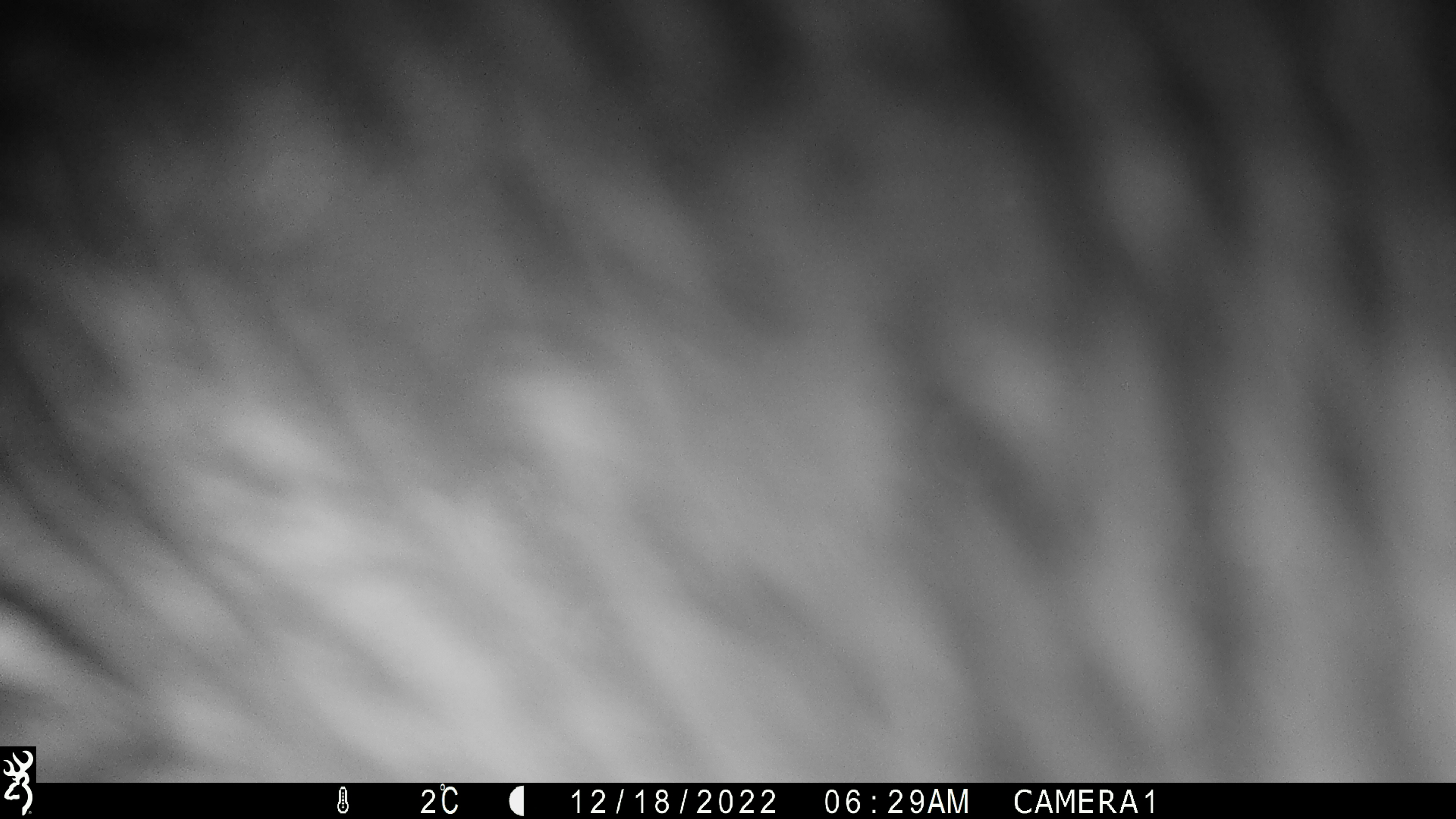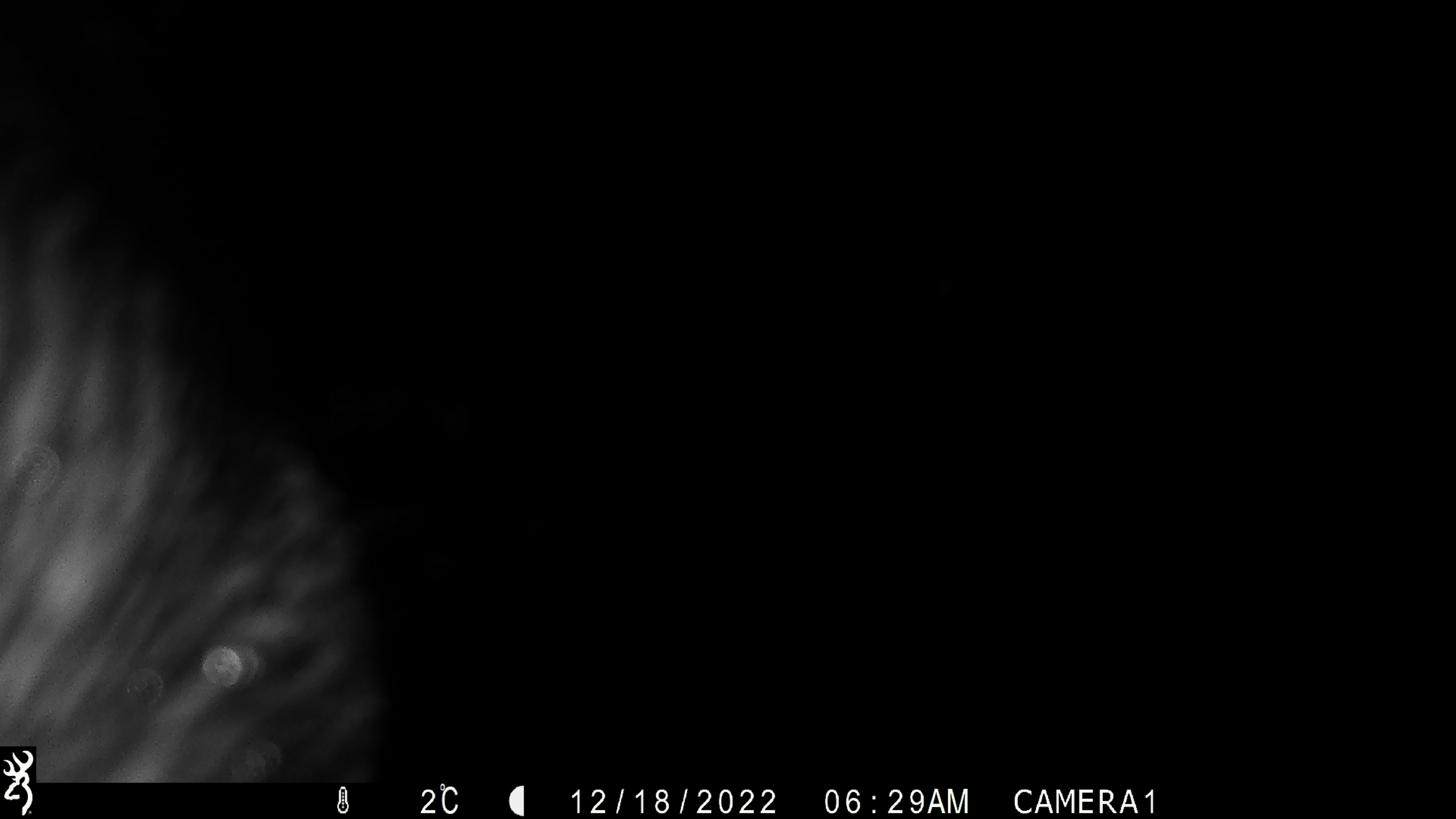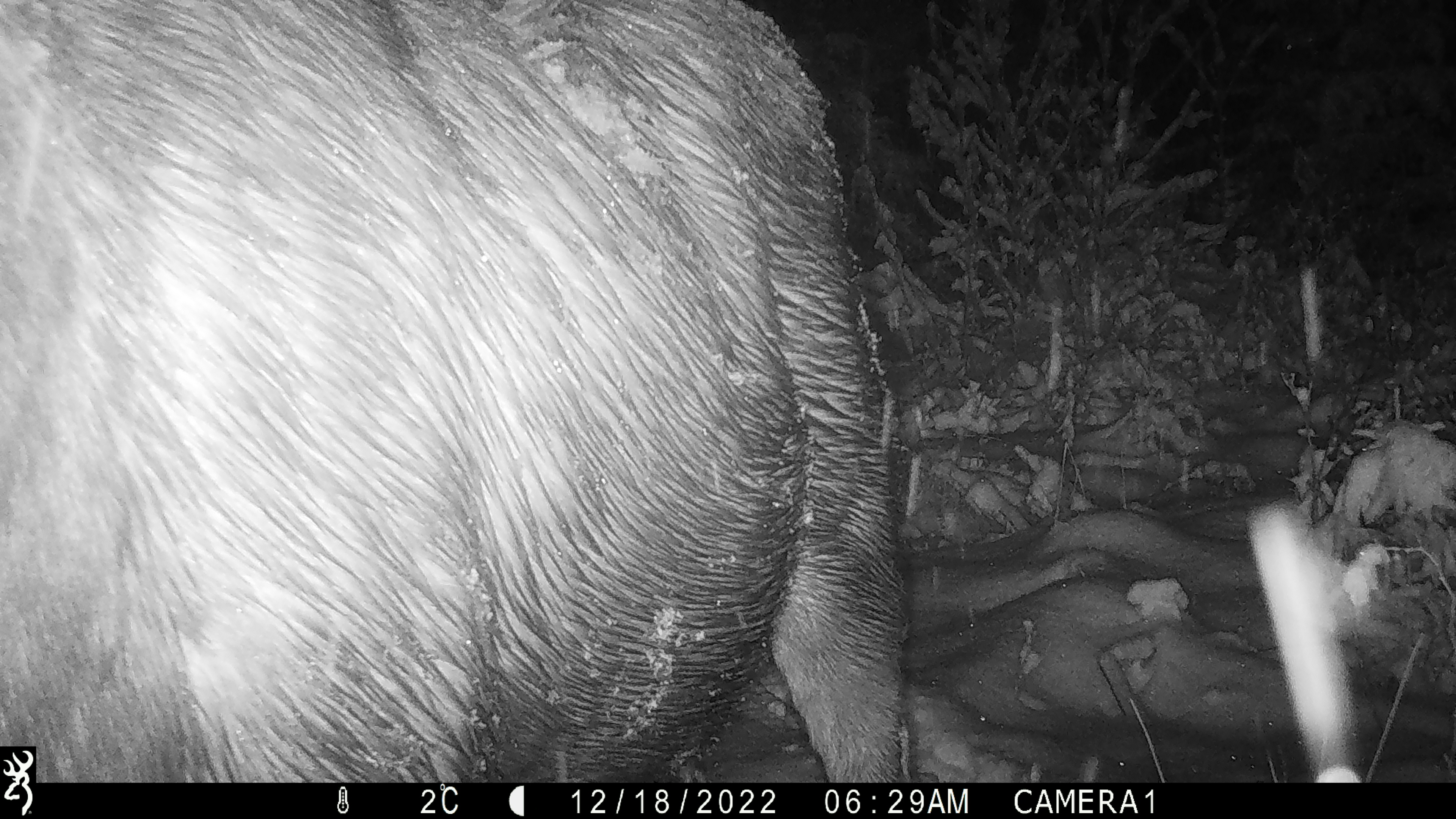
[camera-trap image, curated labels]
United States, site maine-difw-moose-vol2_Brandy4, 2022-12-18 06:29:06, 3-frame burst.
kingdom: Animalia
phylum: Chordata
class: Mammalia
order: Artiodactyla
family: Cervidae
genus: Alces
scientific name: Alces alces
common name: moose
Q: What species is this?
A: Moose (Alces alces).